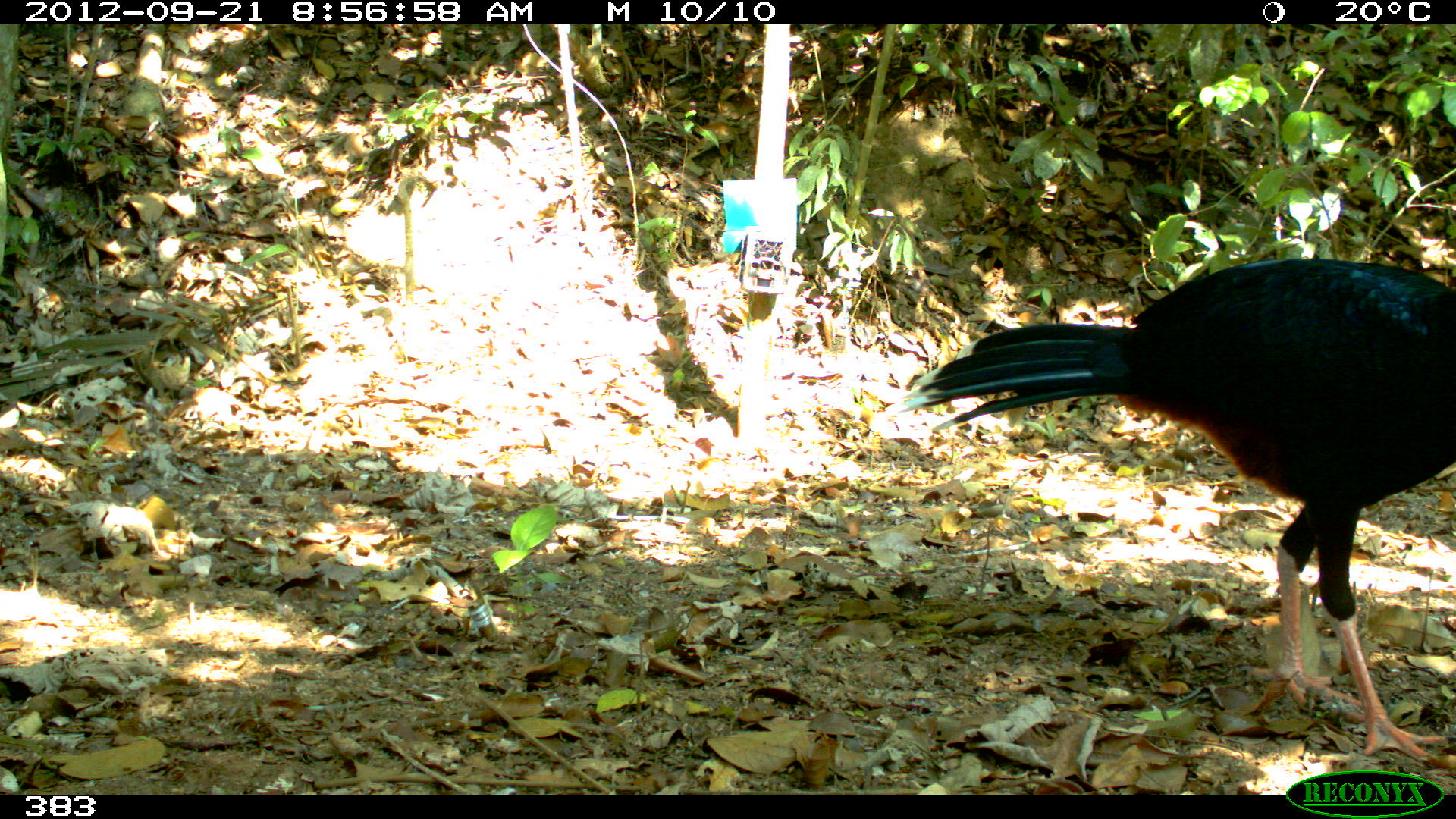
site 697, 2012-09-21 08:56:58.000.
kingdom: Animalia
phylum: Chordata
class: Aves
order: Galliformes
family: Cracidae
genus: Mitu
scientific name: Mitu tuberosum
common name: razor-billed curassow